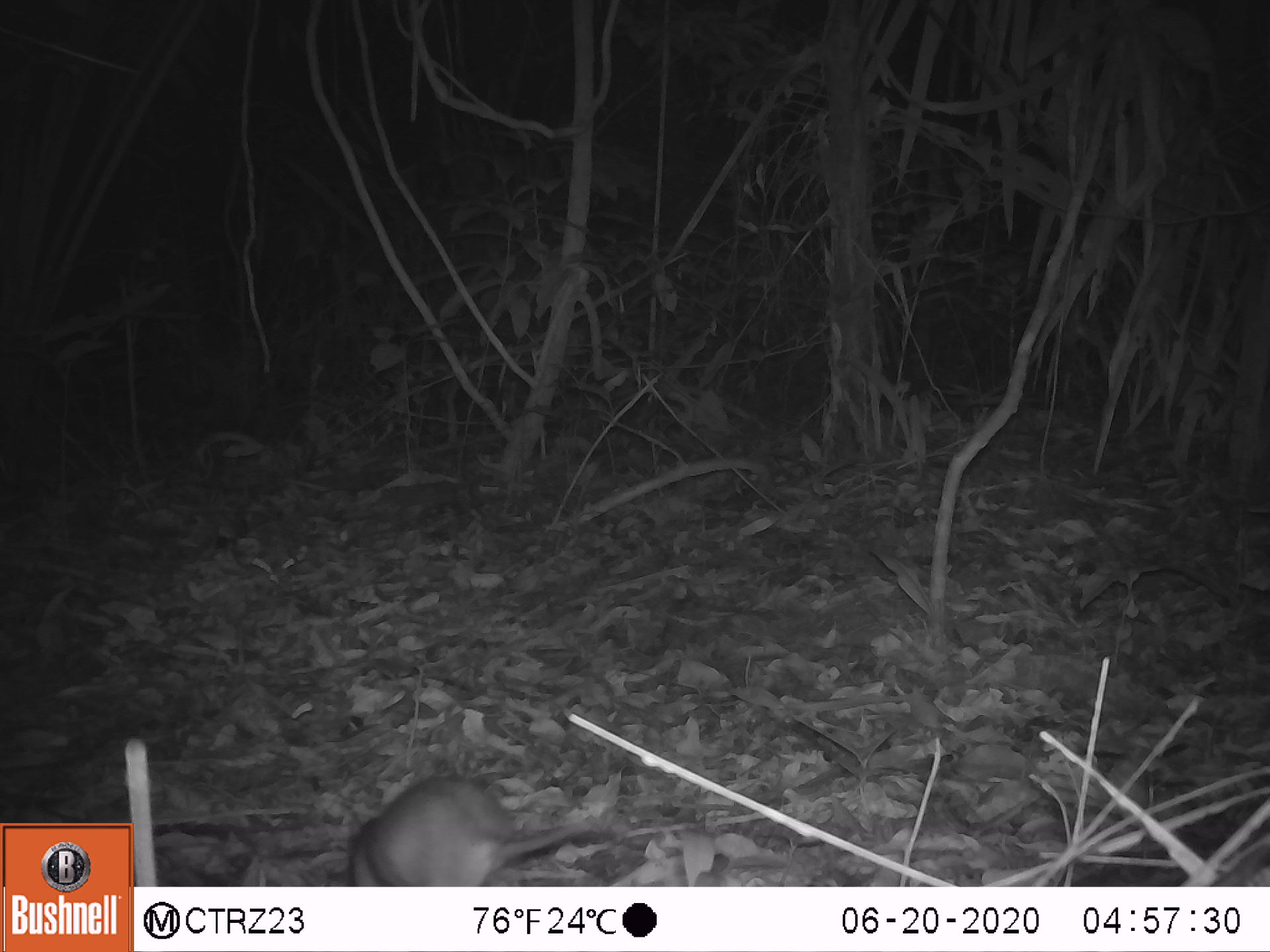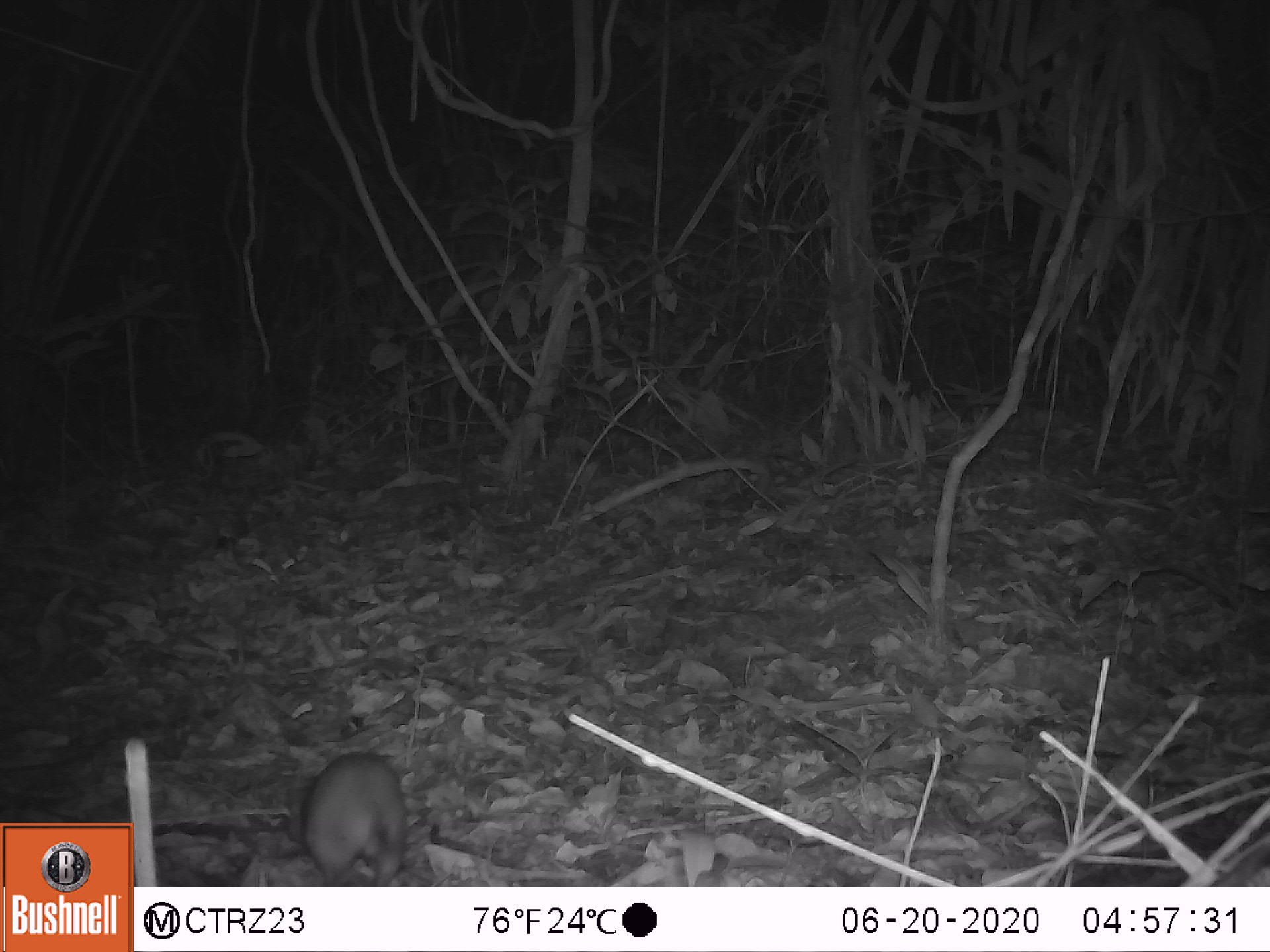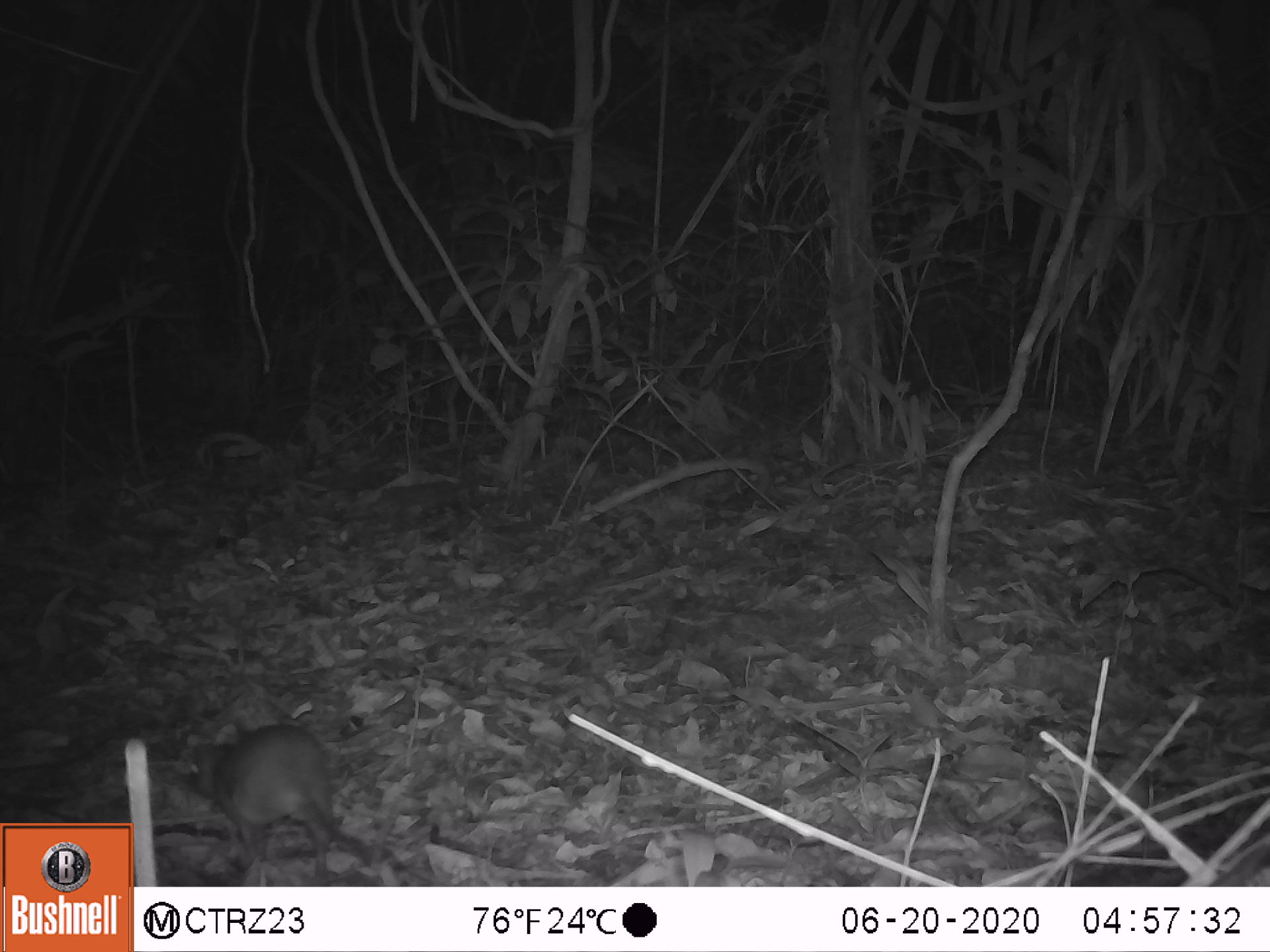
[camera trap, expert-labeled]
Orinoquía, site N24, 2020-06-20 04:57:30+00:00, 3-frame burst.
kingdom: Animalia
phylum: Chordata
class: Mammalia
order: Didelphimorphia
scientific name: Didelphimorphia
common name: possum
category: unknown possum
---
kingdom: Animalia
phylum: Chordata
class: Mammalia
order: Rodentia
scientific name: Rodentia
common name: rodent